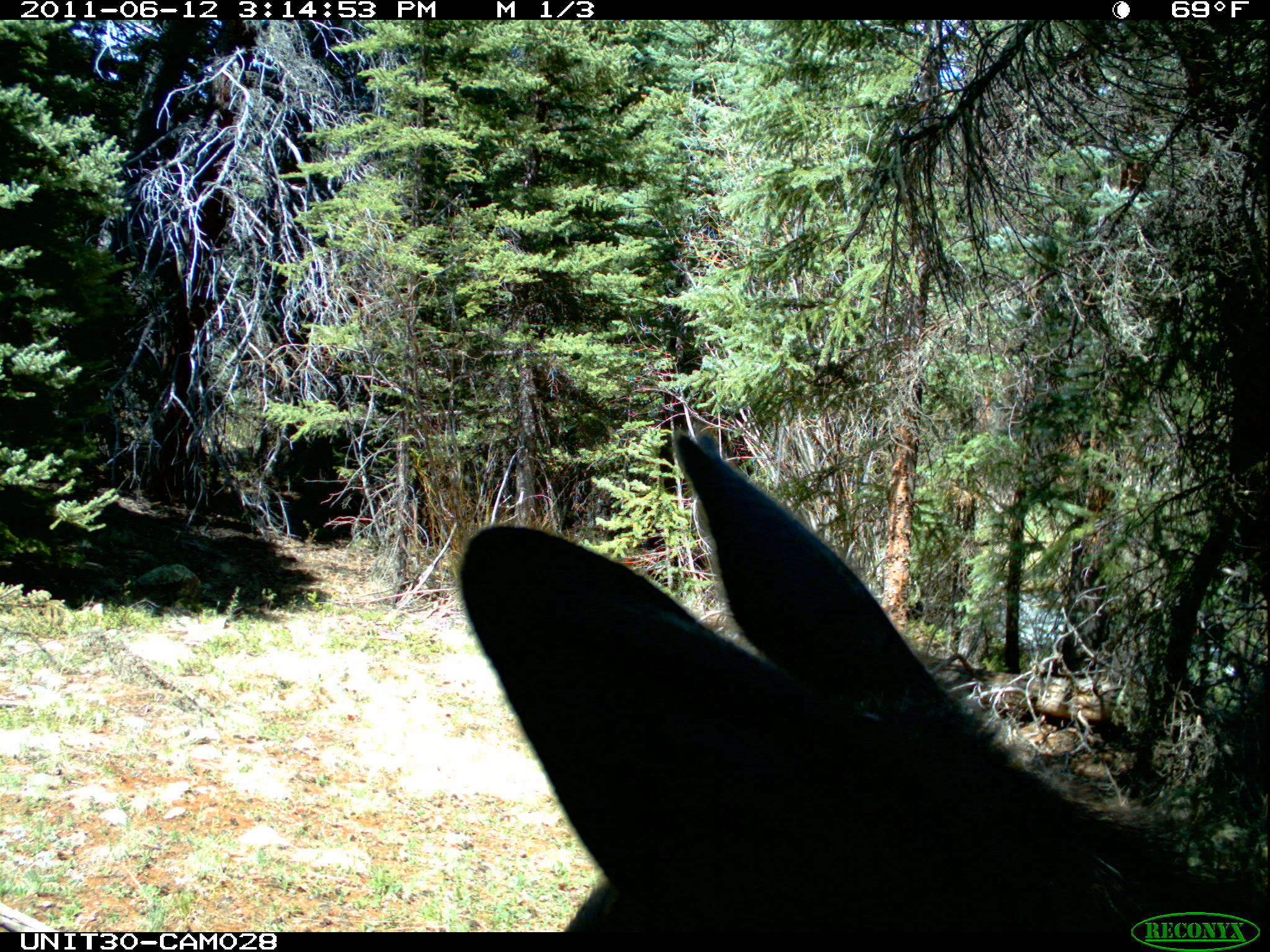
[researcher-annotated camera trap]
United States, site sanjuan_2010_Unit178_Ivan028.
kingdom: Animalia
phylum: Chordata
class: Mammalia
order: Artiodactyla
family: Cervidae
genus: Alces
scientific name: Alces alces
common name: moose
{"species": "Alces alces (moose)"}